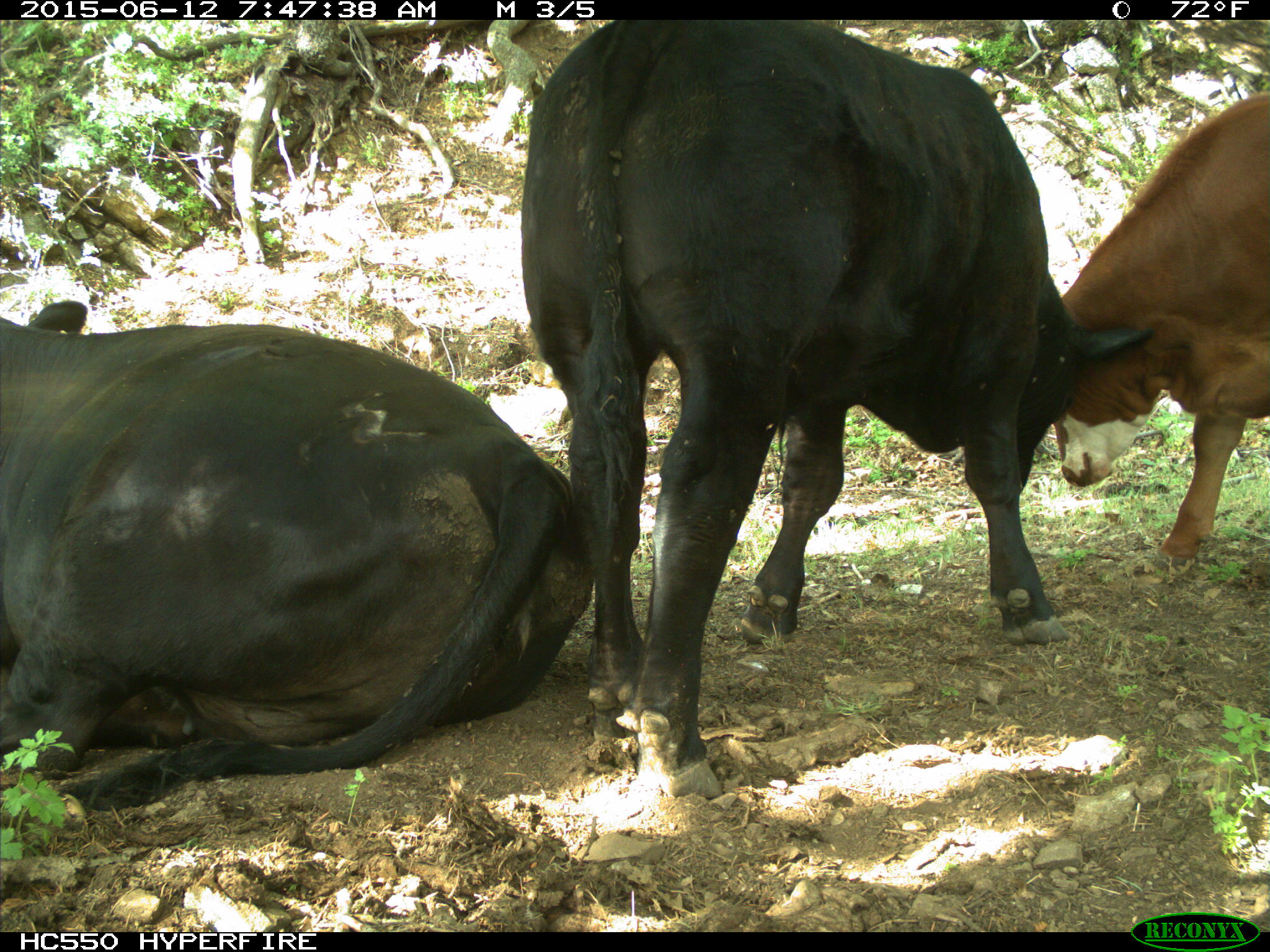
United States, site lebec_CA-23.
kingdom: Animalia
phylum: Chordata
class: Mammalia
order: Artiodactyla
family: Bovidae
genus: Bos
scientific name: Bos taurus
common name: domestic cow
Bos taurus (domestic cow).